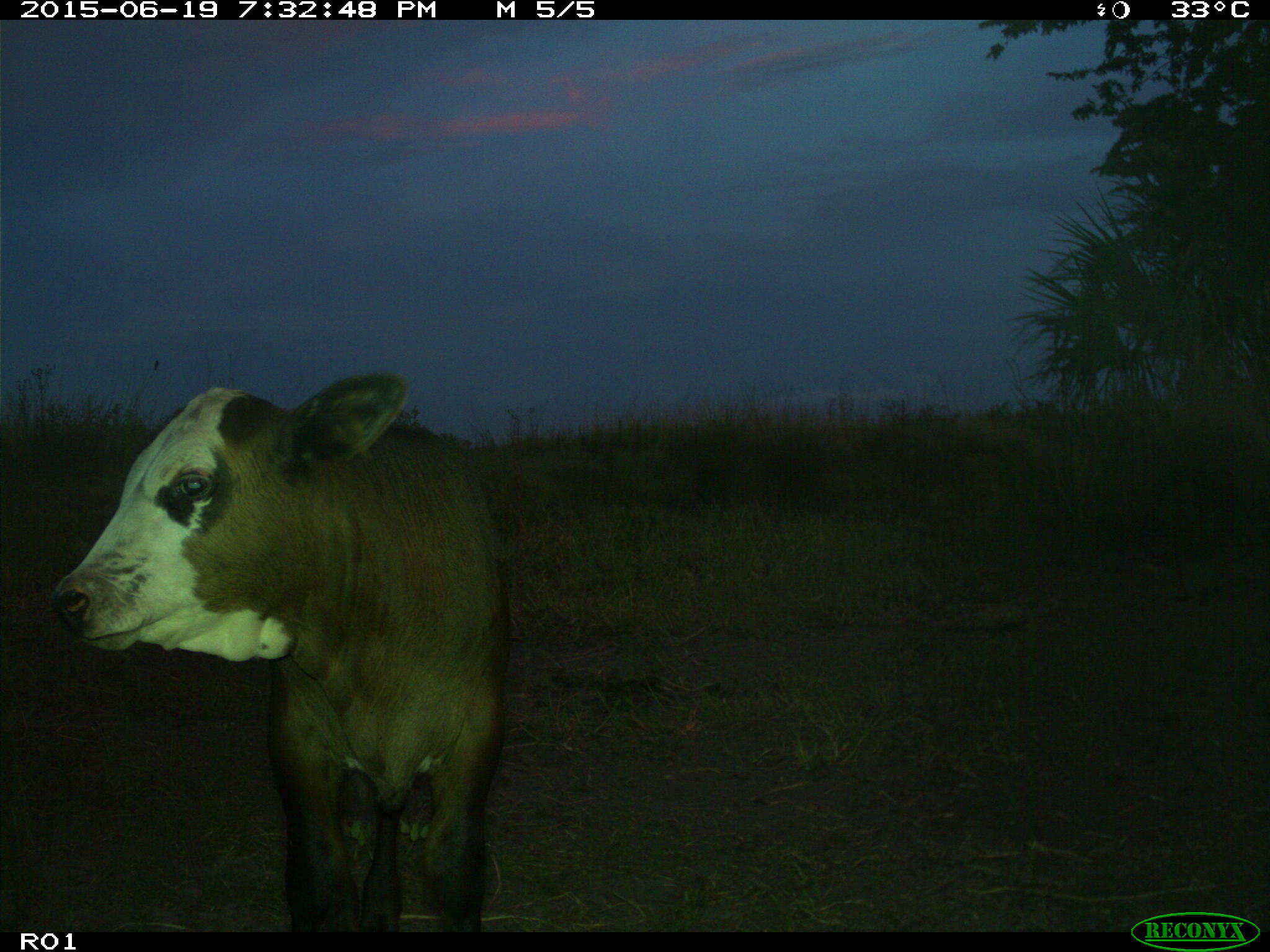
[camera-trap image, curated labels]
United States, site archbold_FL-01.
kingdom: Animalia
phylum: Chordata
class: Mammalia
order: Artiodactyla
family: Bovidae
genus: Bos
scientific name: Bos taurus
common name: domestic cow